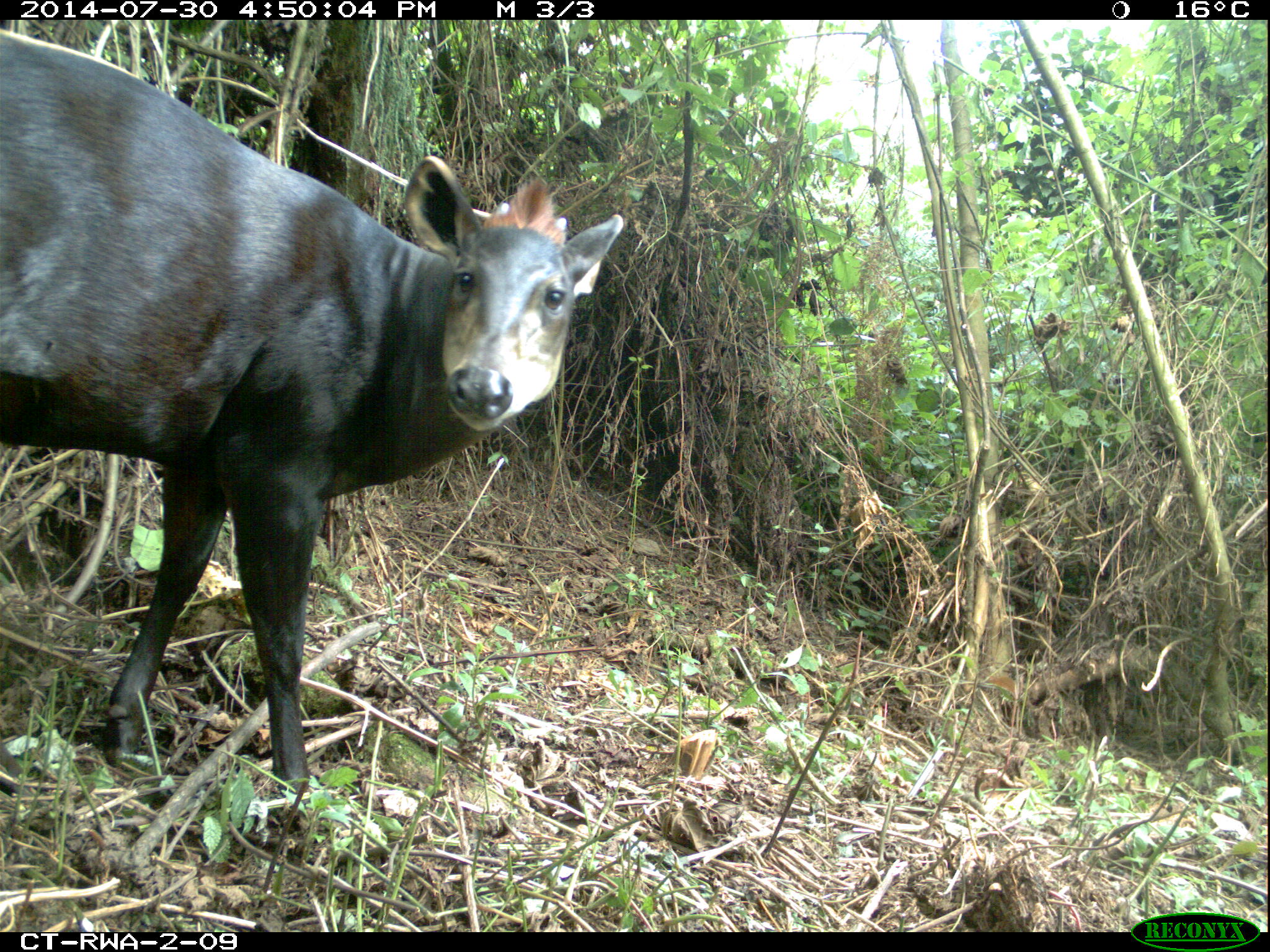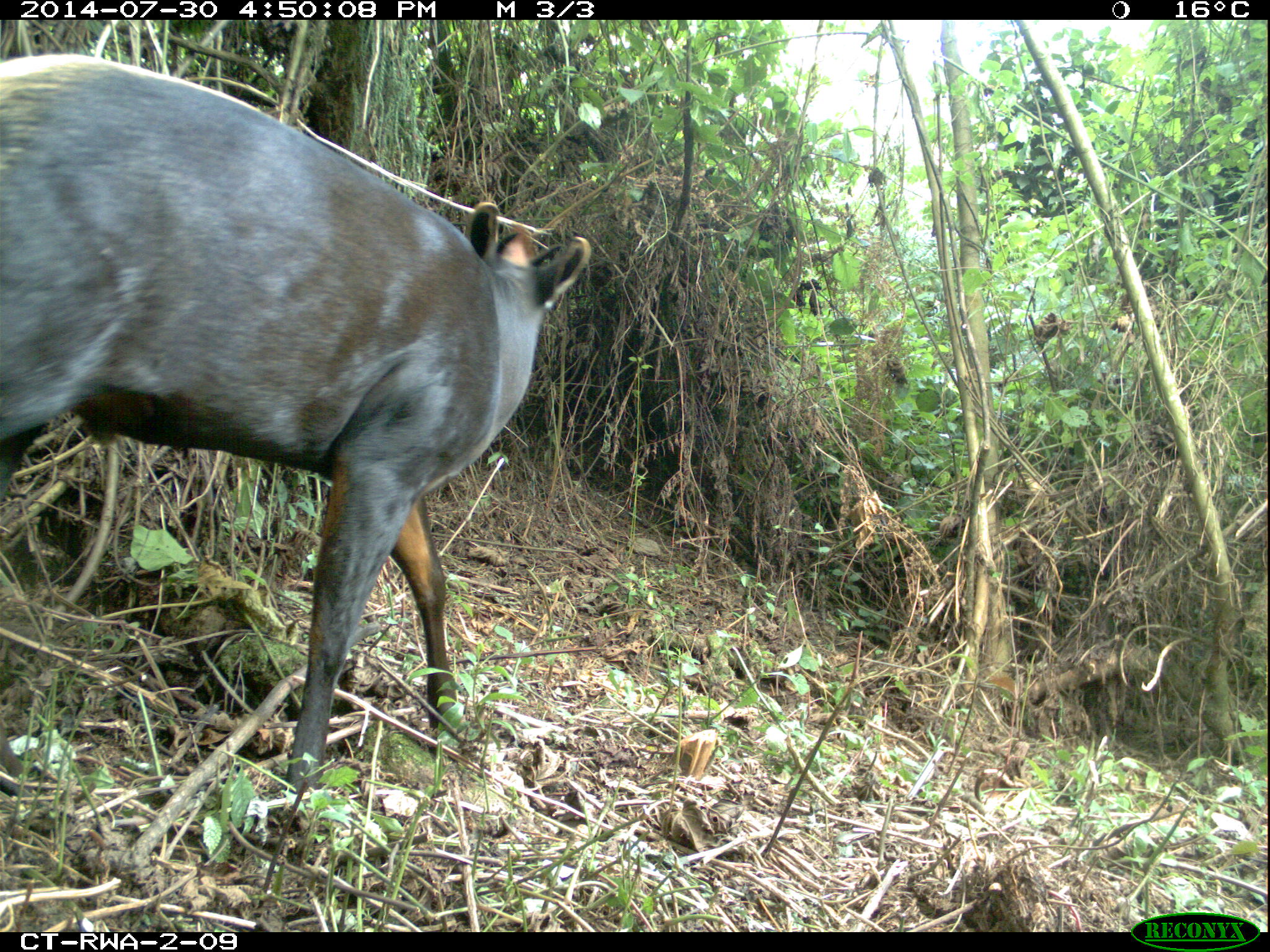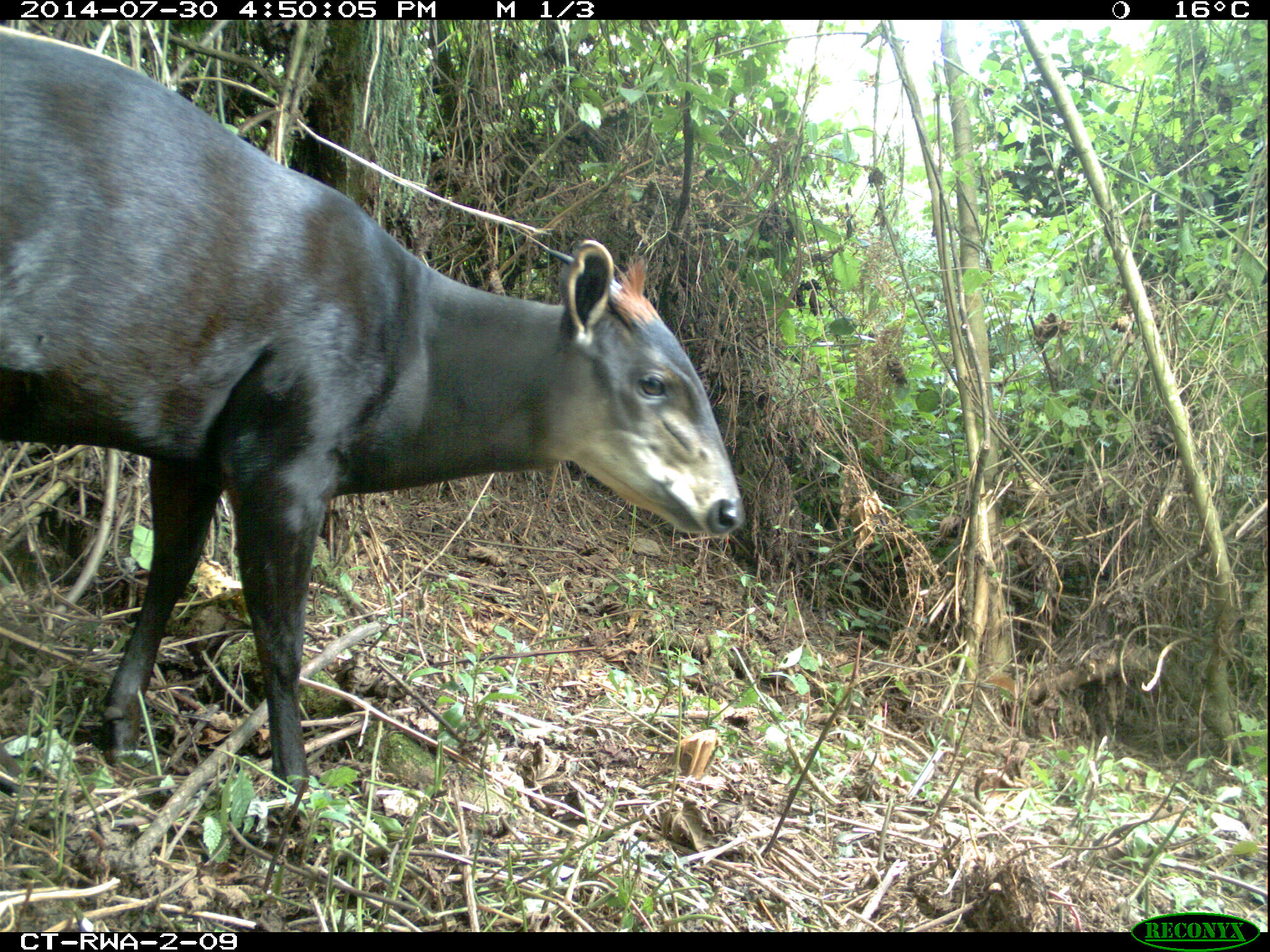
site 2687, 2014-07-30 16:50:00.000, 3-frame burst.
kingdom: Animalia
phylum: Chordata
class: Mammalia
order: Artiodactyla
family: Bovidae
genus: Cephalophus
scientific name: Cephalophus silvicultor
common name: light-backed duiker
Cephalophus silvicultor (light-backed duiker), count 1.